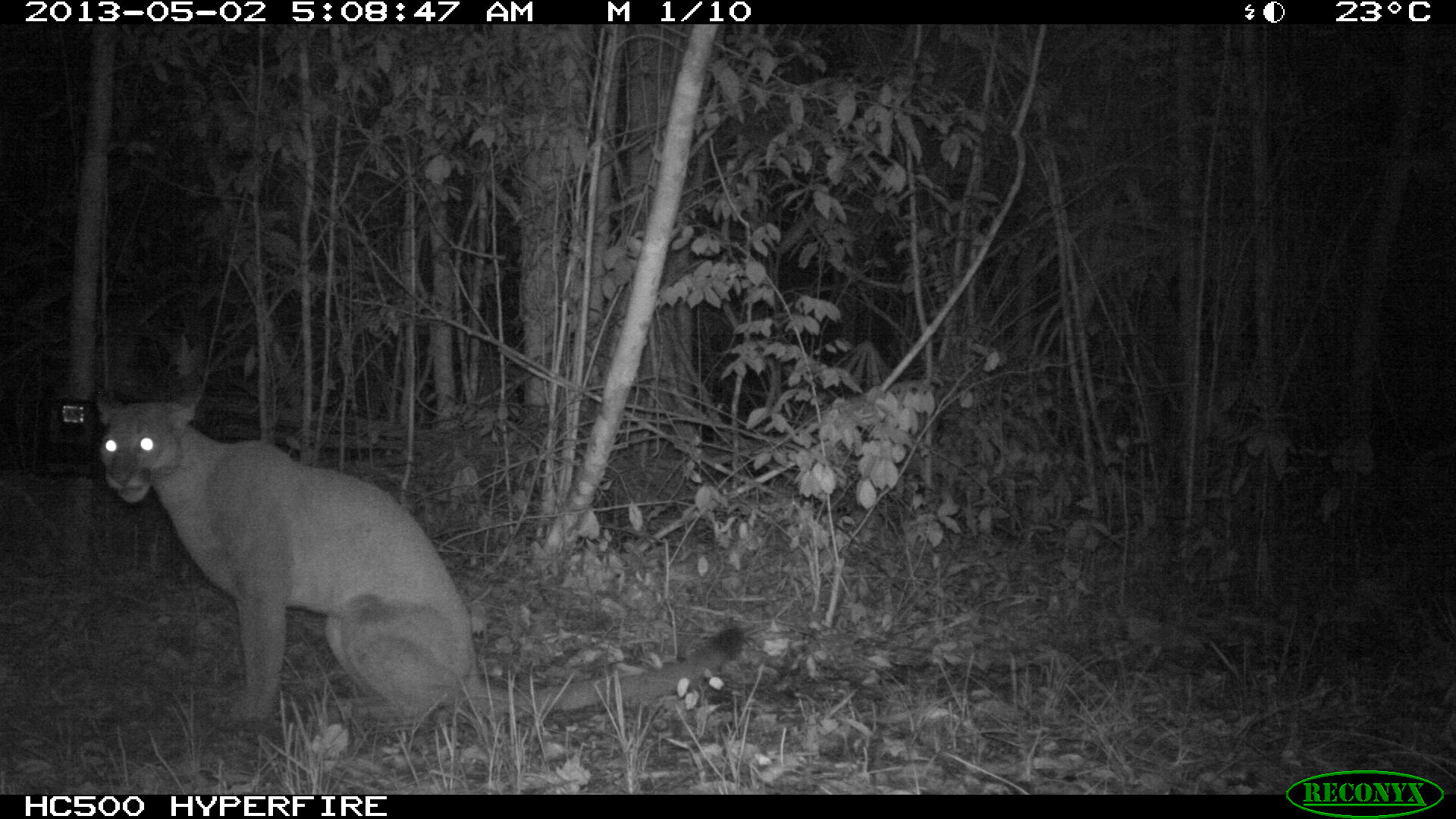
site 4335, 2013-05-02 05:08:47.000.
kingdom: Animalia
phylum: Chordata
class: Mammalia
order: Carnivora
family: Felidae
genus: Puma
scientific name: Puma concolor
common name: mountain lion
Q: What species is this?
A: Puma concolor (mountain lion).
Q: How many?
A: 1.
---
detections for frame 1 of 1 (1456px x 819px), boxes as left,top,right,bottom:
puma concolor: 93,386,747,726